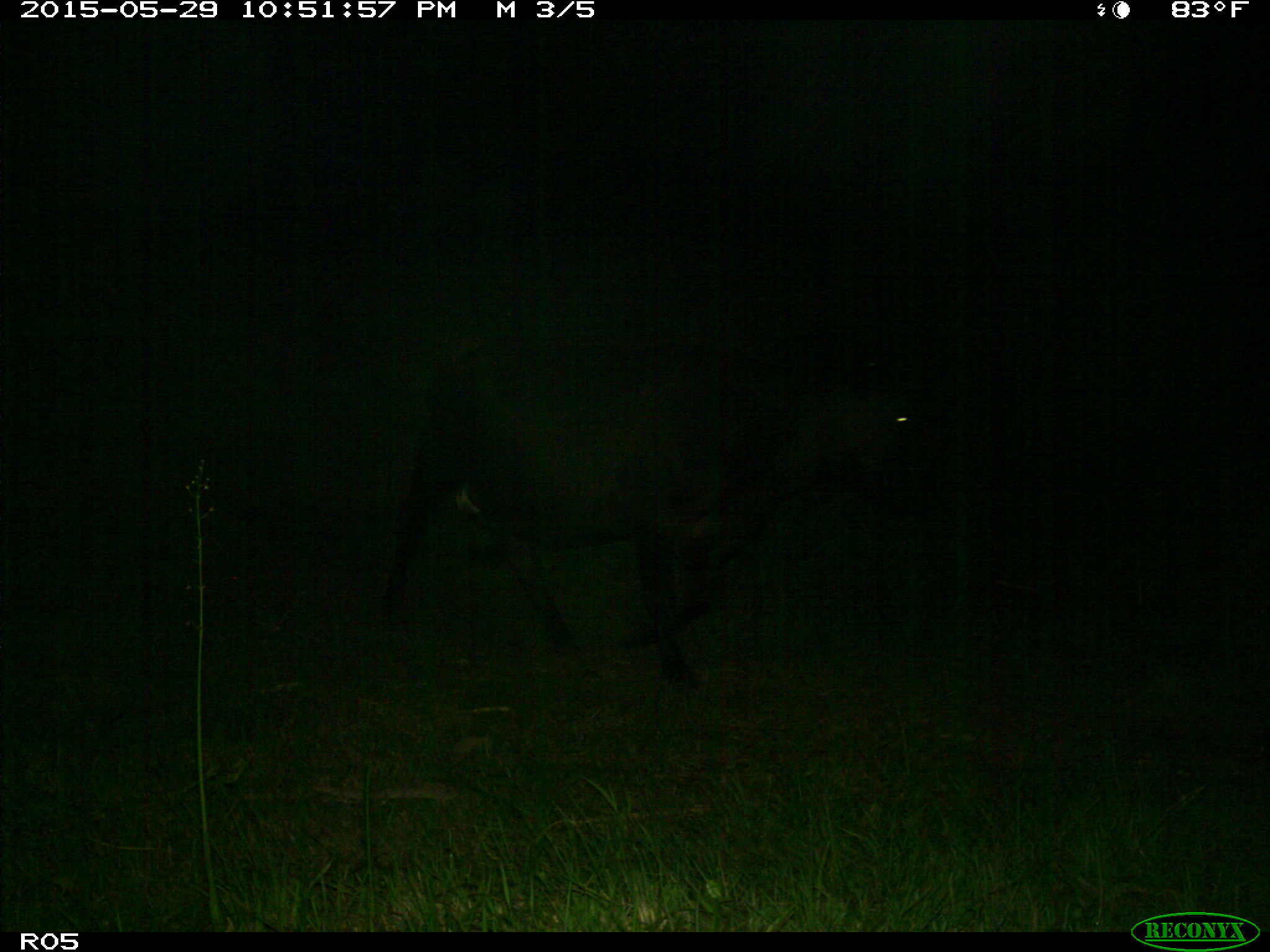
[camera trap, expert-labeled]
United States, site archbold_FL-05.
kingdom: Animalia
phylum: Chordata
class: Mammalia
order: Artiodactyla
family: Bovidae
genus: Bos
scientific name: Bos taurus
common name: domestic cow